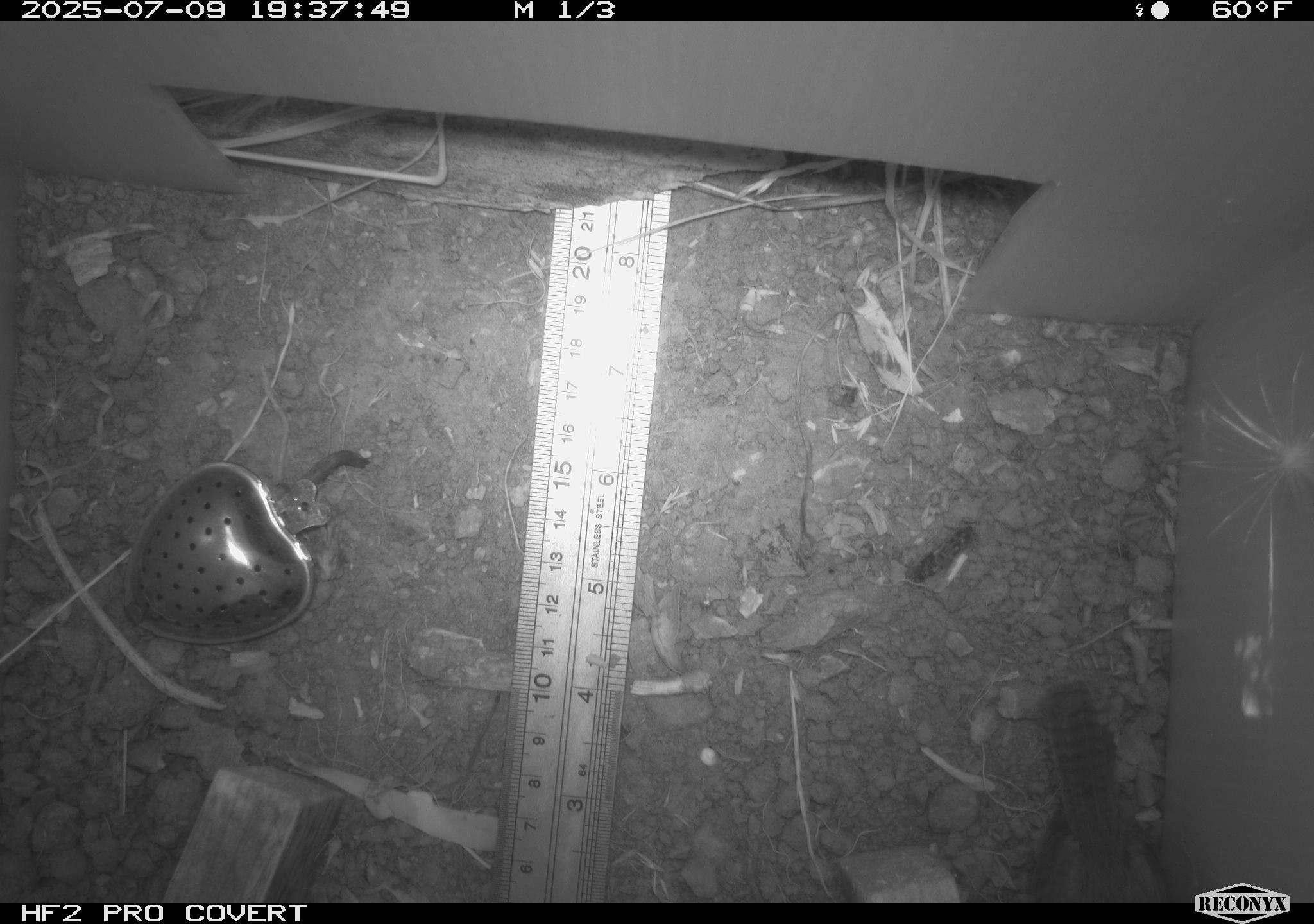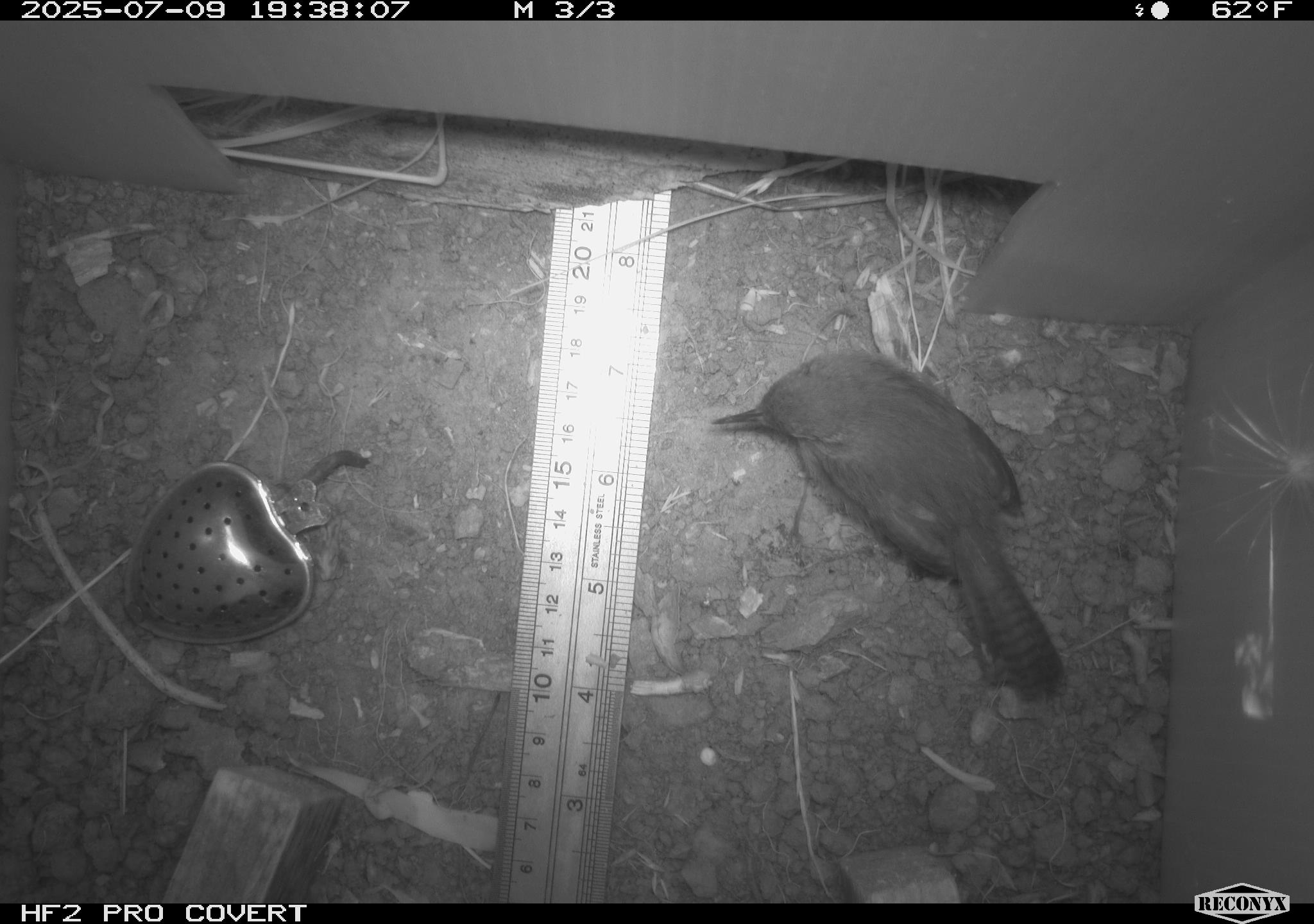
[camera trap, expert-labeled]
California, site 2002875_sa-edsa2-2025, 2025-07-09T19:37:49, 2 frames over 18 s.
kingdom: Animalia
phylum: Chordata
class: Aves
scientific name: Aves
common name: bird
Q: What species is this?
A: Bird (Aves).